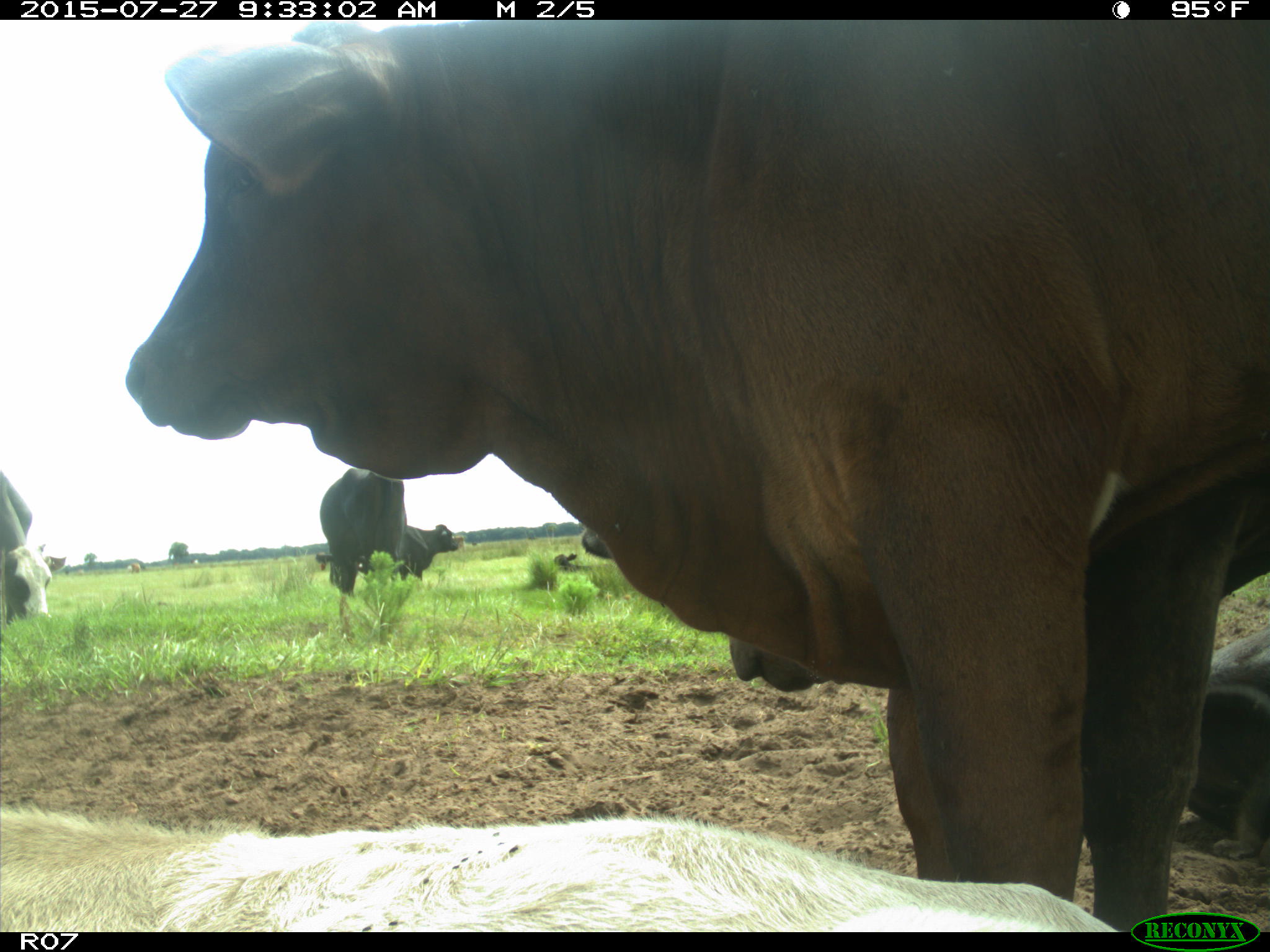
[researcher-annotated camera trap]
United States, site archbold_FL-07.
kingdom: Animalia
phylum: Chordata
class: Mammalia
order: Artiodactyla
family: Bovidae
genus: Bos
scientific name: Bos taurus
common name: domestic cow